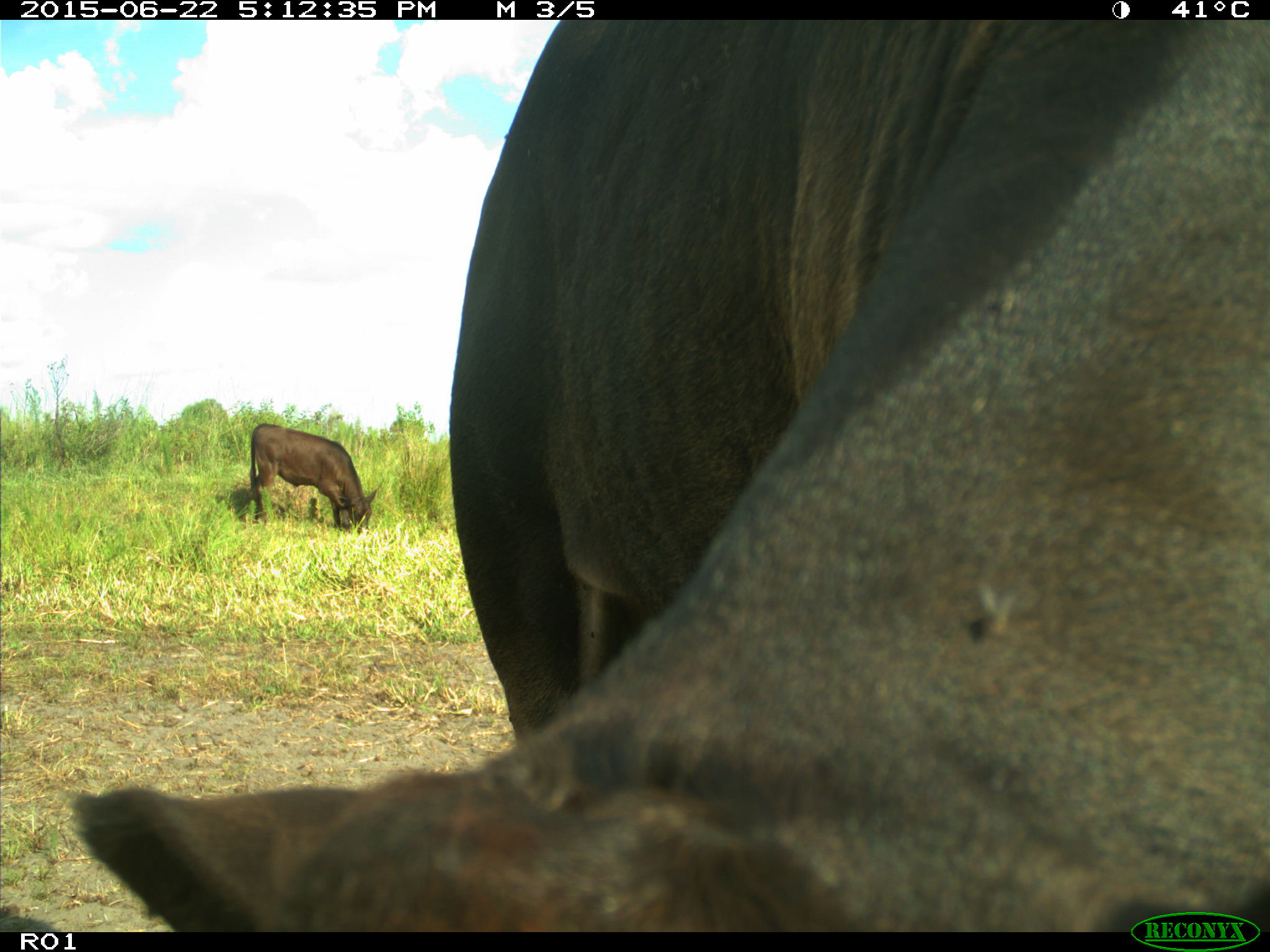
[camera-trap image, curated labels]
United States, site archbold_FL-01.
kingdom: Animalia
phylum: Chordata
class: Mammalia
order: Artiodactyla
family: Bovidae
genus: Bos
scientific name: Bos taurus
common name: domestic cow